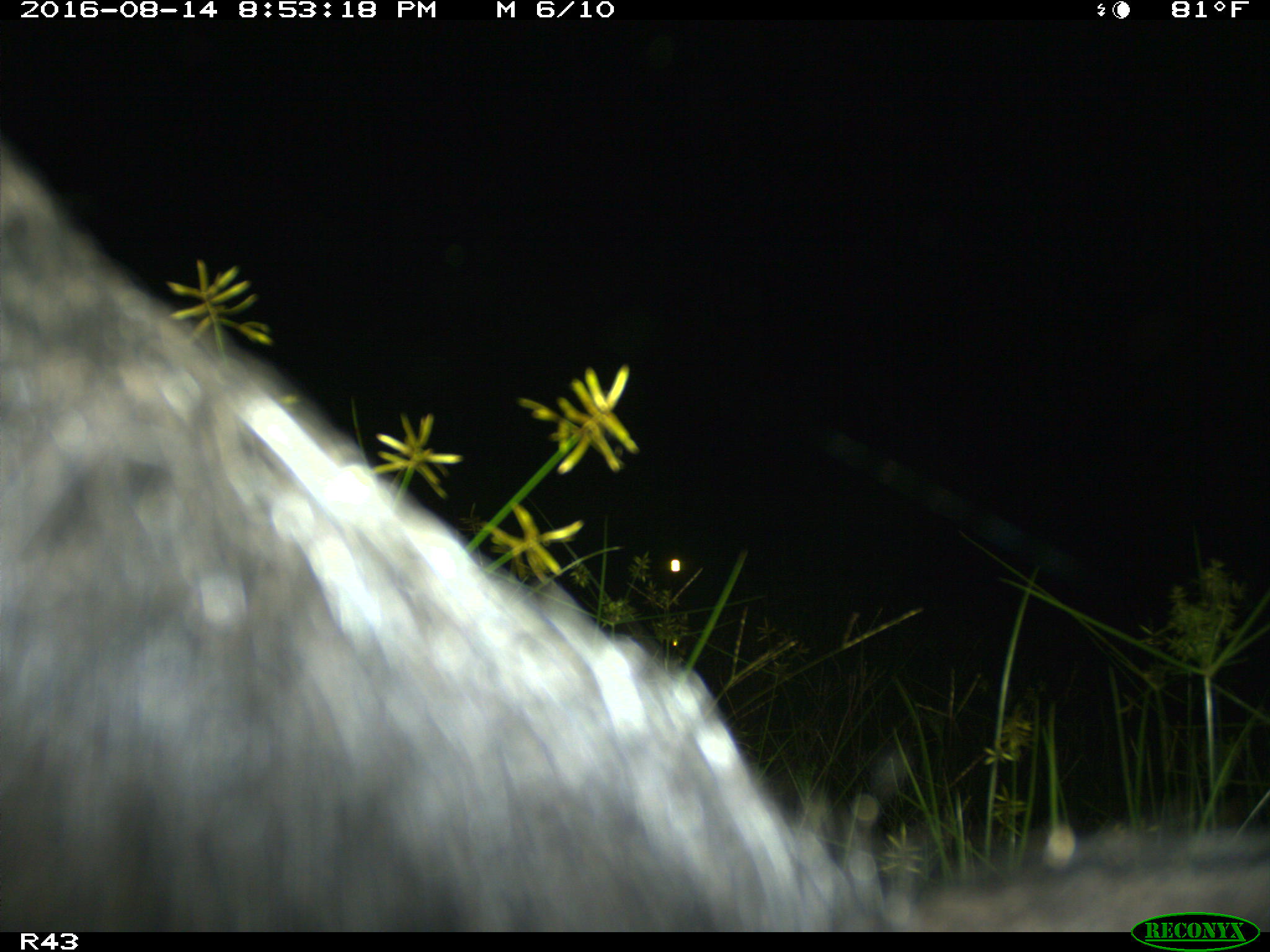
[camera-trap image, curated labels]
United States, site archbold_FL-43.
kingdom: Animalia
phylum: Chordata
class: Mammalia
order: Artiodactyla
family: Suidae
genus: Sus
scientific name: Sus scrofa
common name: wild boar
Sus scrofa (wild boar).